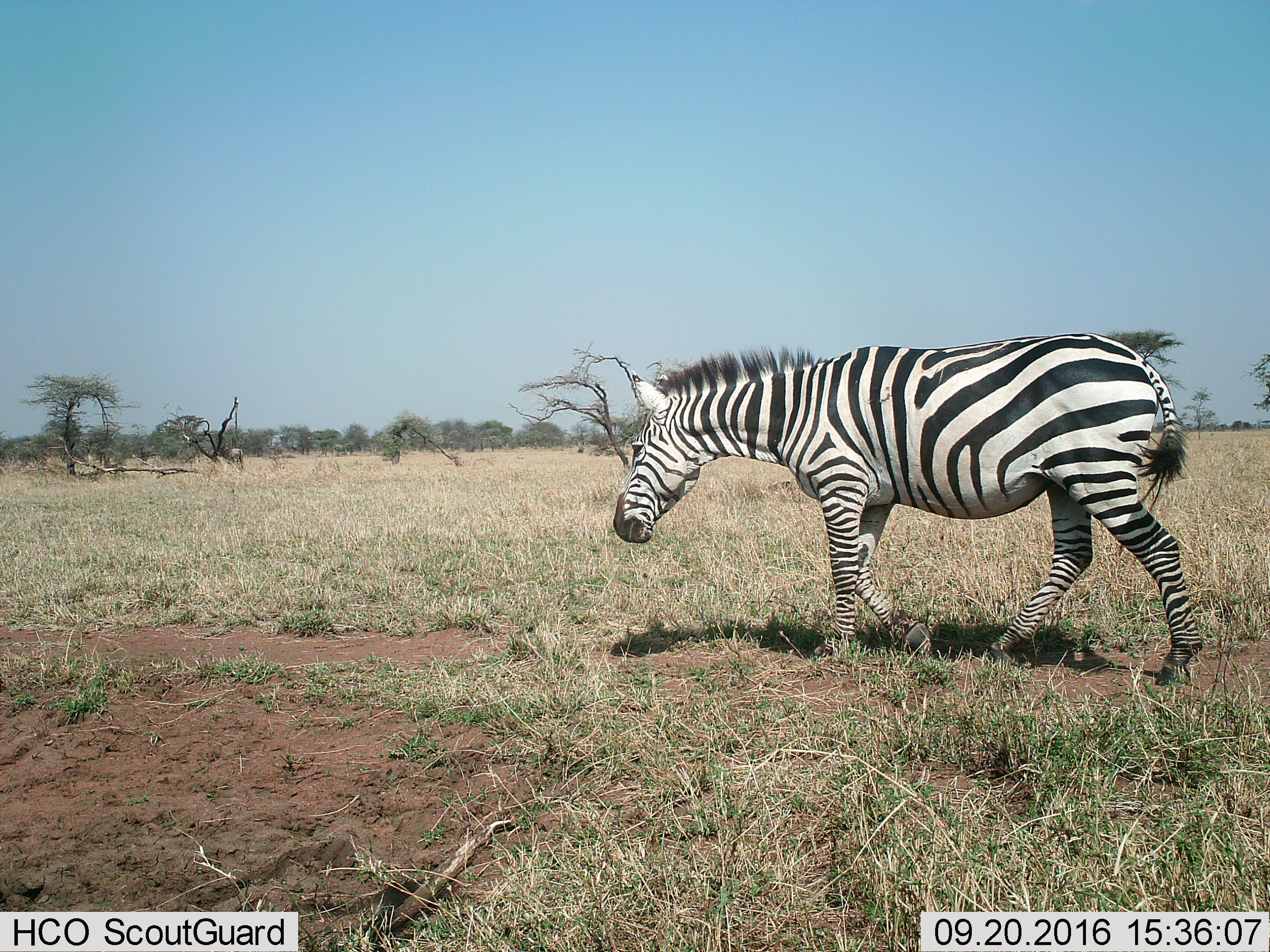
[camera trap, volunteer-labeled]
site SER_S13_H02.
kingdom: Animalia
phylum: Chordata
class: Mammalia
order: Perissodactyla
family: Equidae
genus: Equus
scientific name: Equus quagga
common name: plains zebra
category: zebraplains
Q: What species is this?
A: Zebraplains (plains zebra) (Equus quagga).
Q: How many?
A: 1.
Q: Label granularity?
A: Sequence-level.